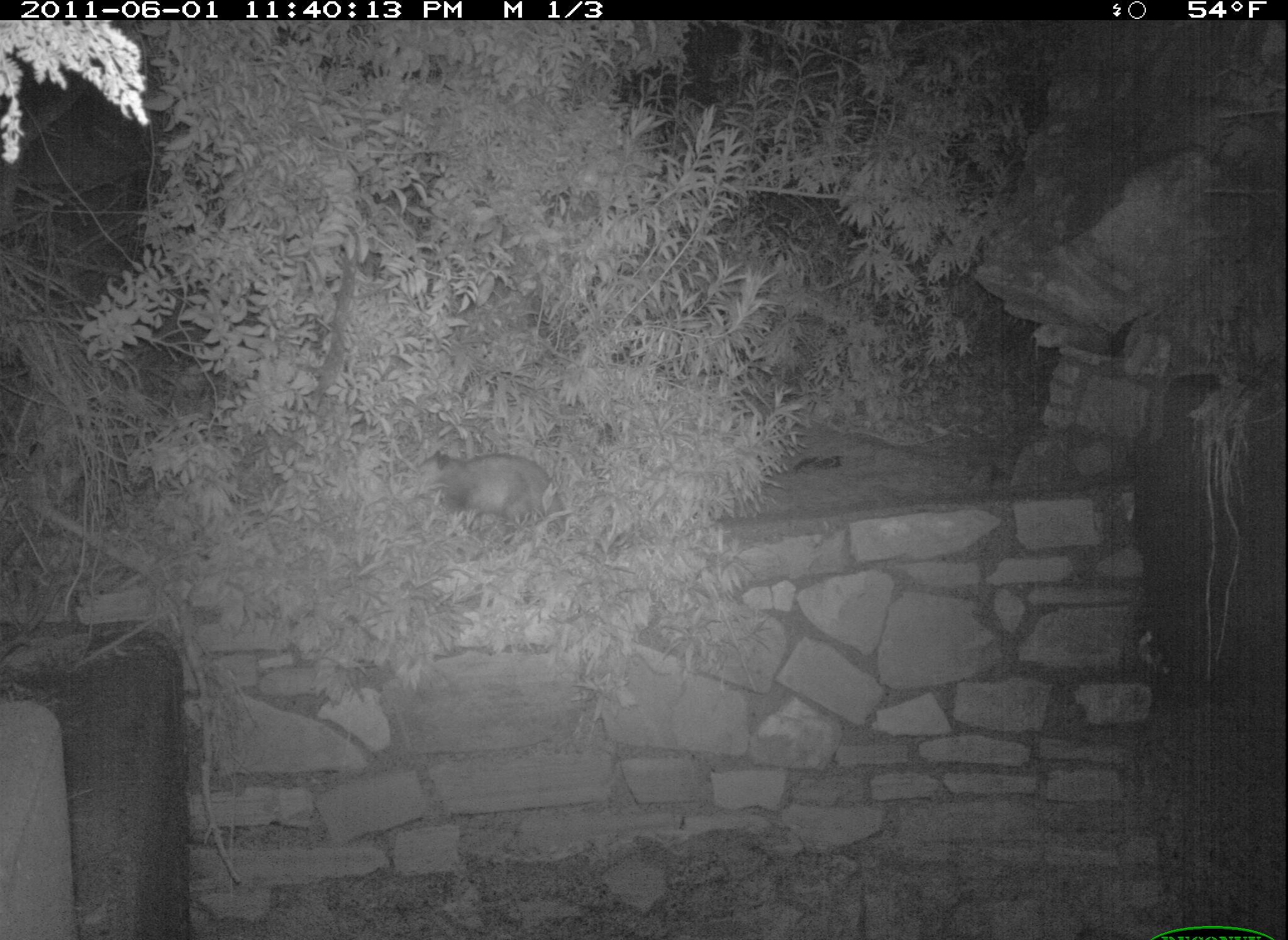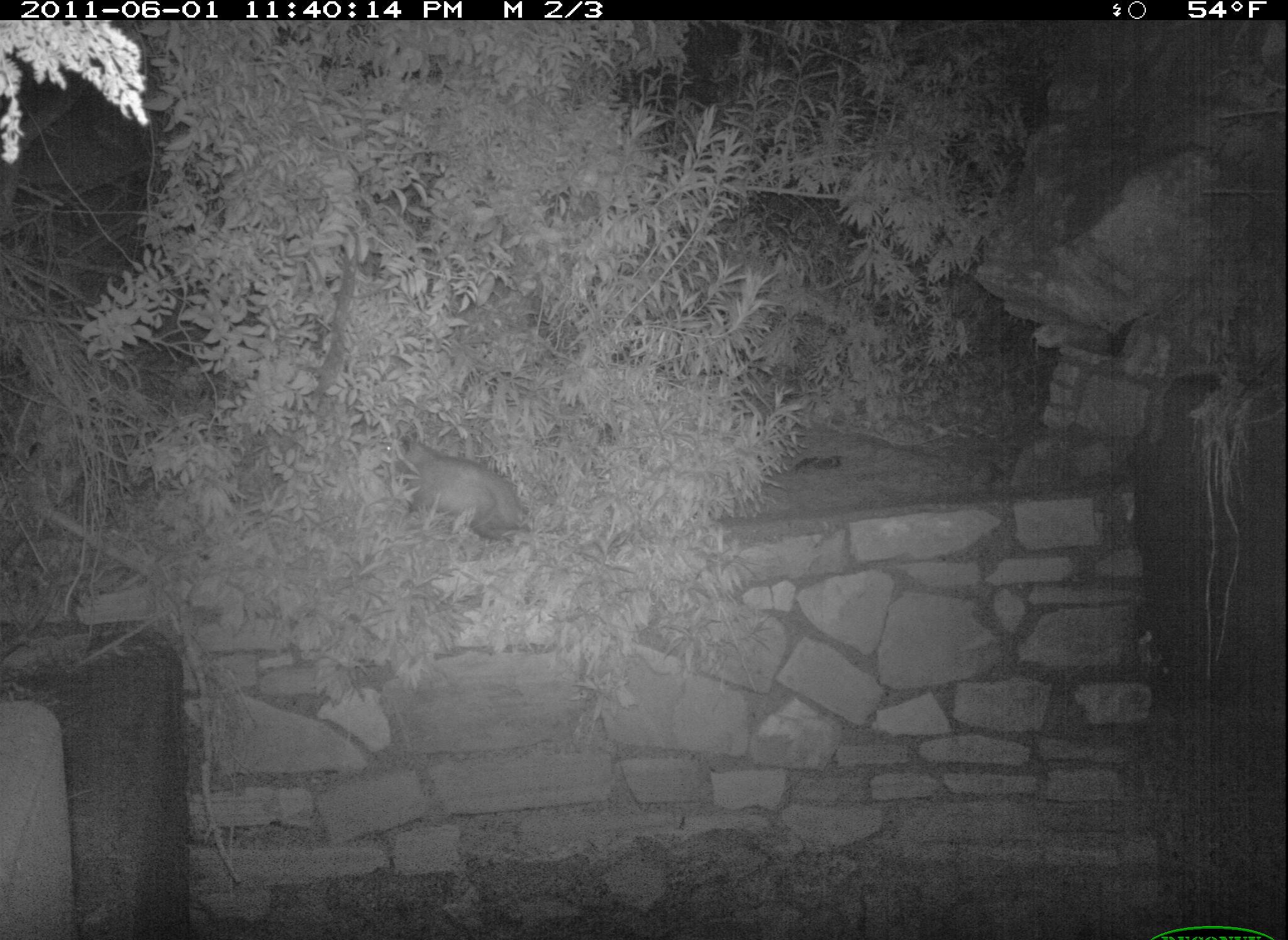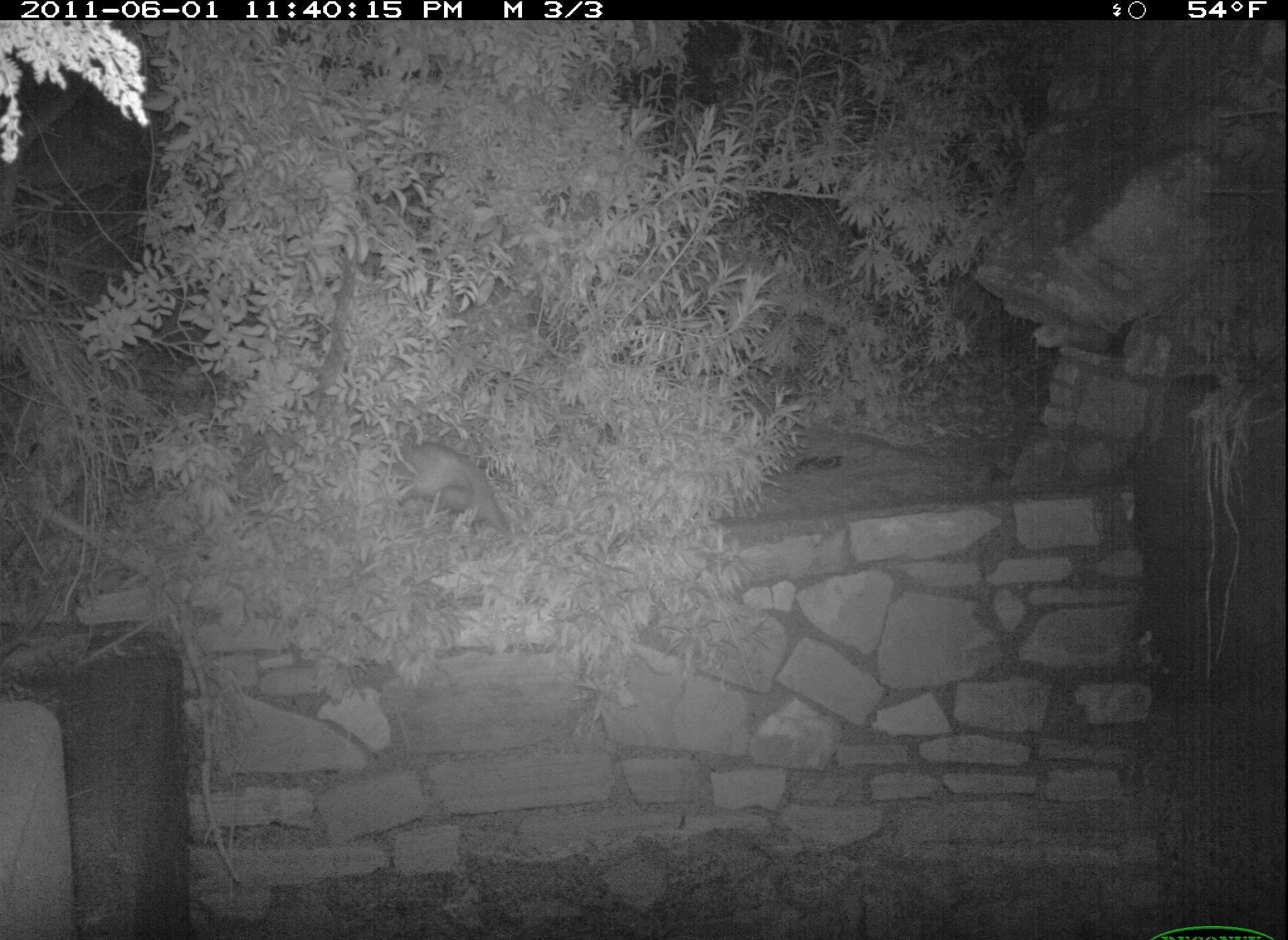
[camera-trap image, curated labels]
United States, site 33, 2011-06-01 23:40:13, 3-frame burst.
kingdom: Animalia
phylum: Chordata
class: Mammalia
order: Didelphimorphia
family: Didelphidae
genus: Didelphis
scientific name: Didelphis virginiana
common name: virginia opossum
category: opossum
Opossum (virginia opossum) (Didelphis virginiana).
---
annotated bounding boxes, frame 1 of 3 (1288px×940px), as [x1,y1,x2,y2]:
opossum: [411,448,575,542]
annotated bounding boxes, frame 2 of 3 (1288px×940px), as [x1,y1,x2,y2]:
opossum: [358,425,551,544]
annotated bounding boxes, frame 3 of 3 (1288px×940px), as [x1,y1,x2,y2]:
opossum: [366,429,528,544]